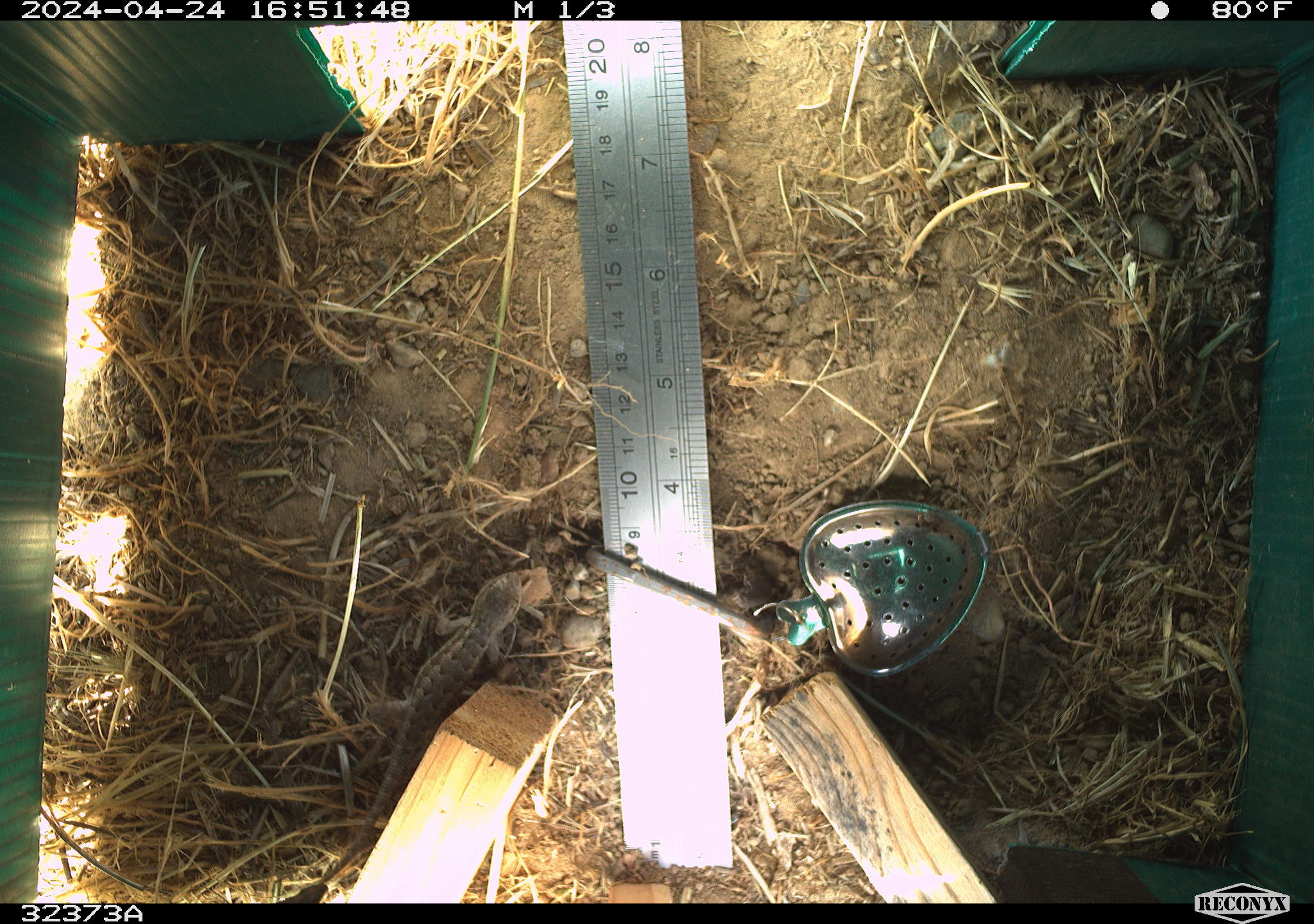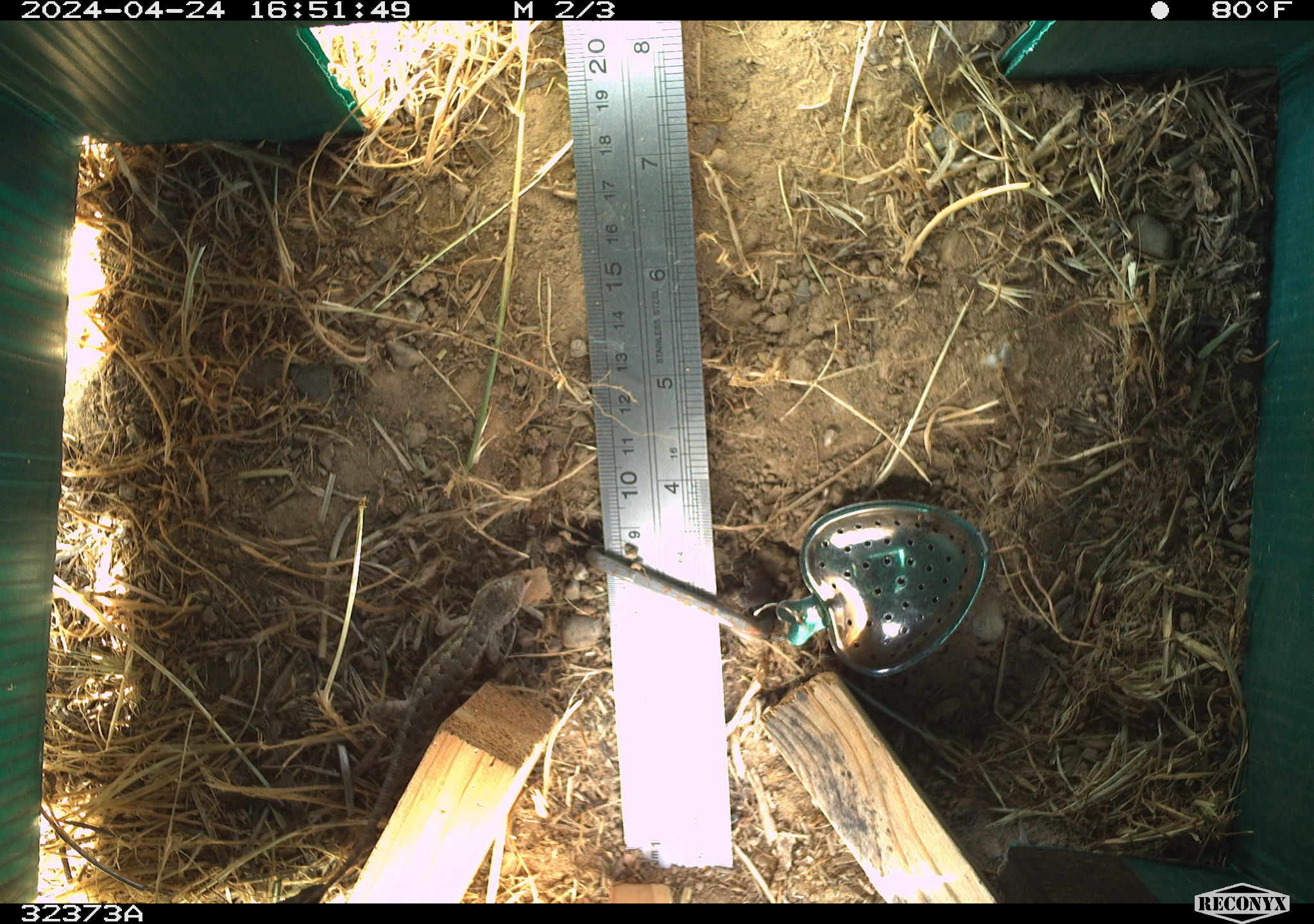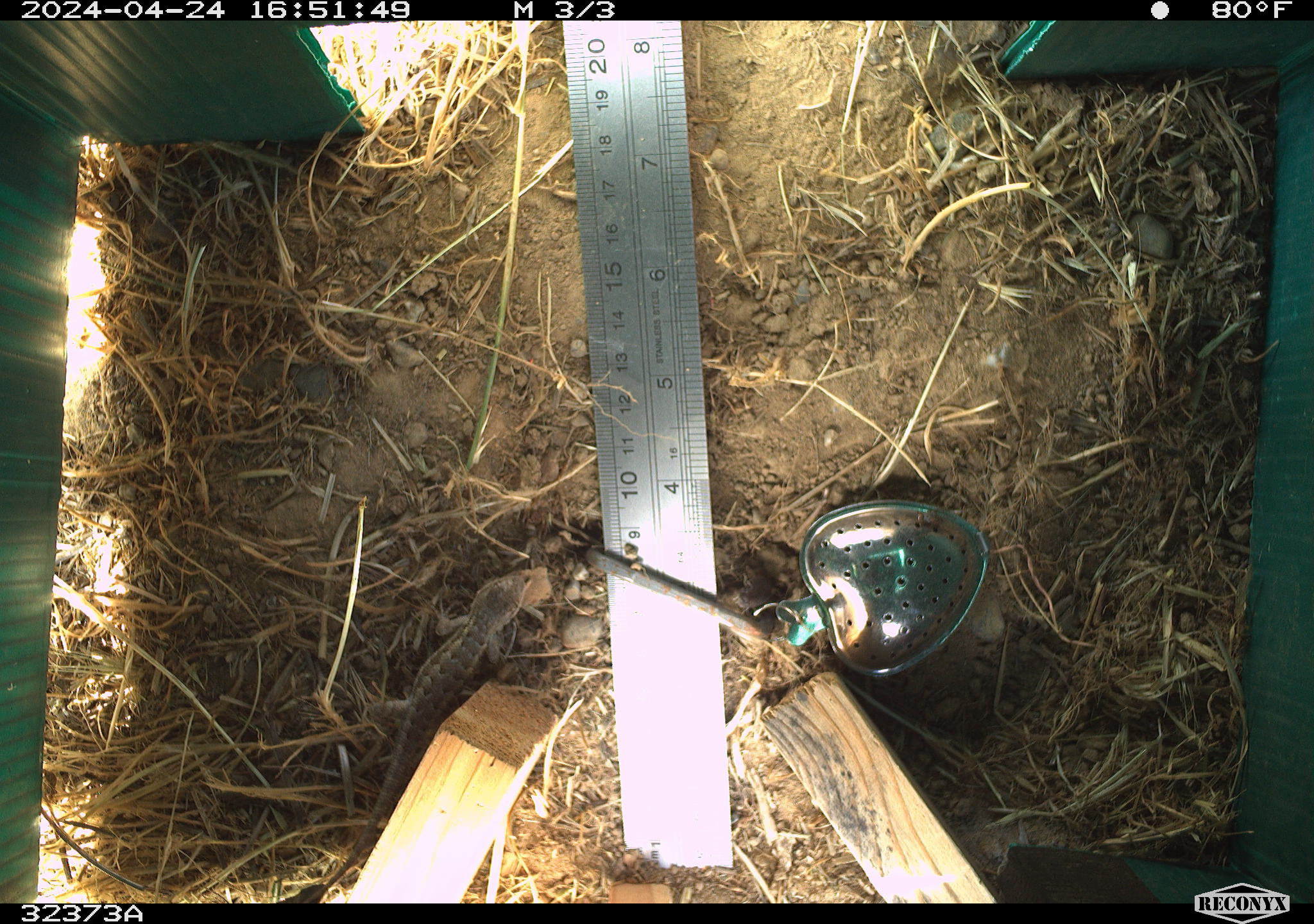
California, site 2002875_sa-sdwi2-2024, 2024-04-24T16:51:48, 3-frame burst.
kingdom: Animalia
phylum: Chordata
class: Reptilia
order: Squamata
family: Phrynosomatidae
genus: Sceloporus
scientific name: Sceloporus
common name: spiny lizards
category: sceloporus species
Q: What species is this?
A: Sceloporus species (spiny lizards) (Sceloporus).